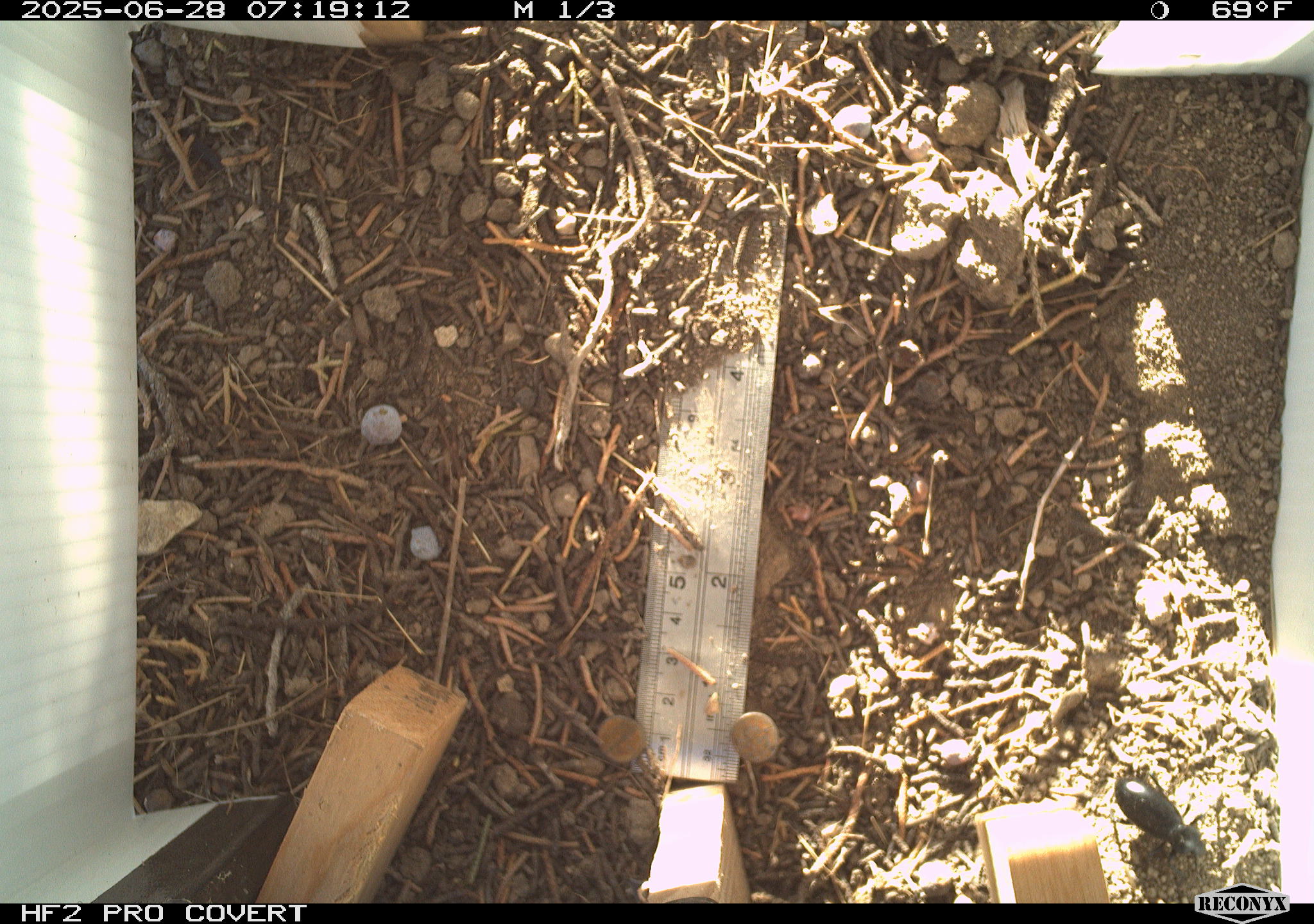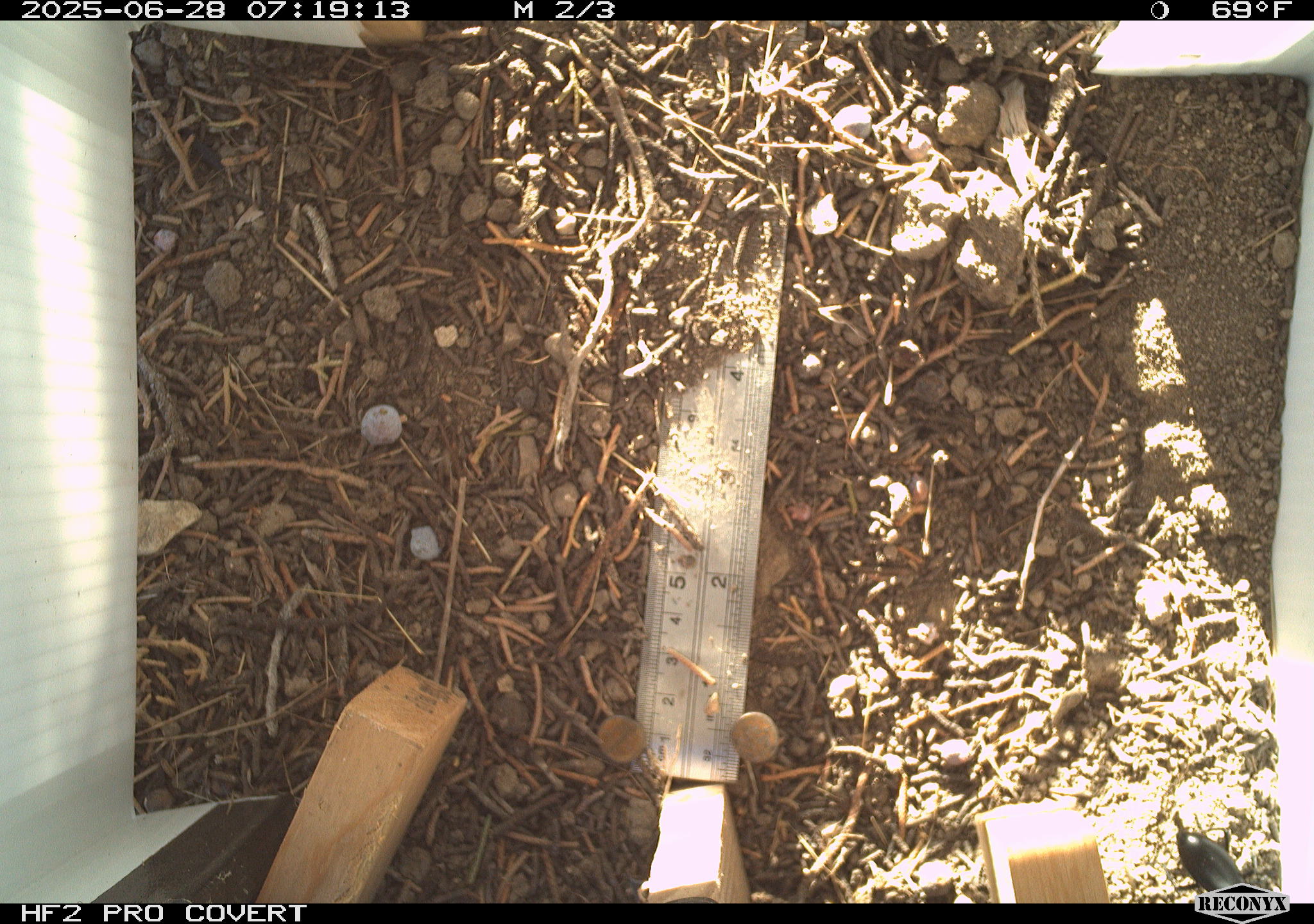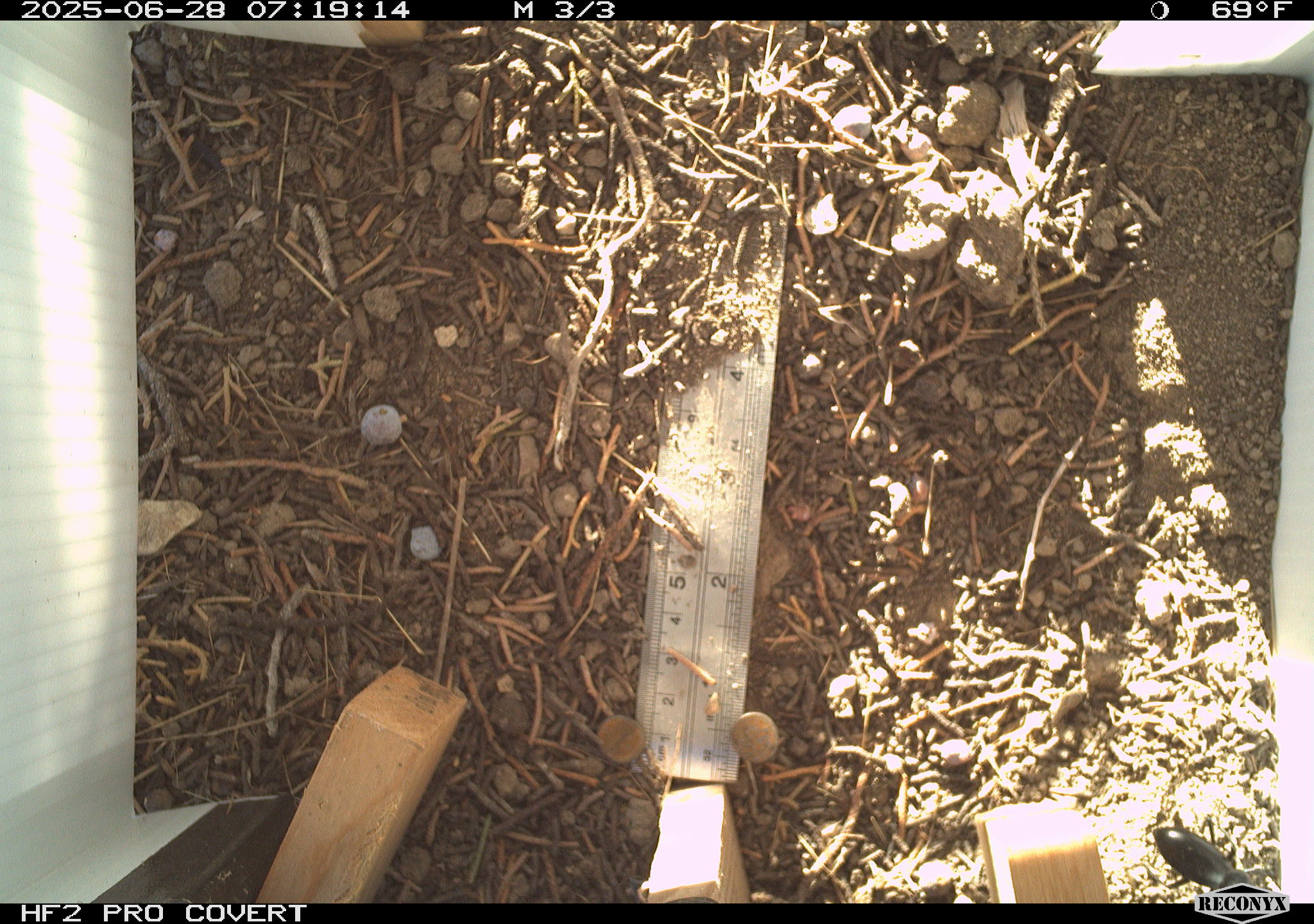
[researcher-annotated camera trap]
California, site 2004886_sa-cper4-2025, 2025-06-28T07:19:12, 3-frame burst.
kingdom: Animalia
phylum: Arthropoda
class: Insecta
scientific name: Insecta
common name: insect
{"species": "insect (Insecta)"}